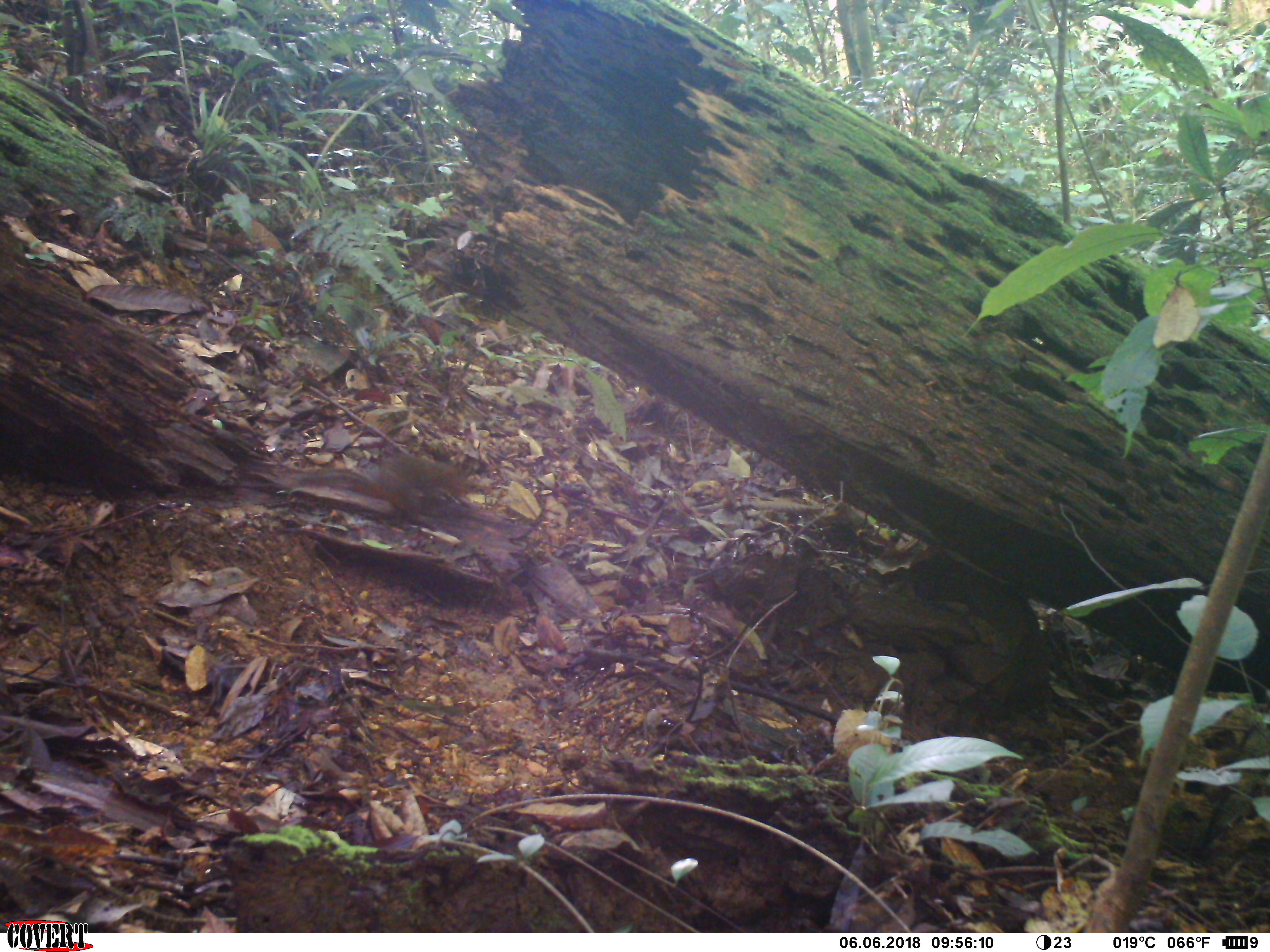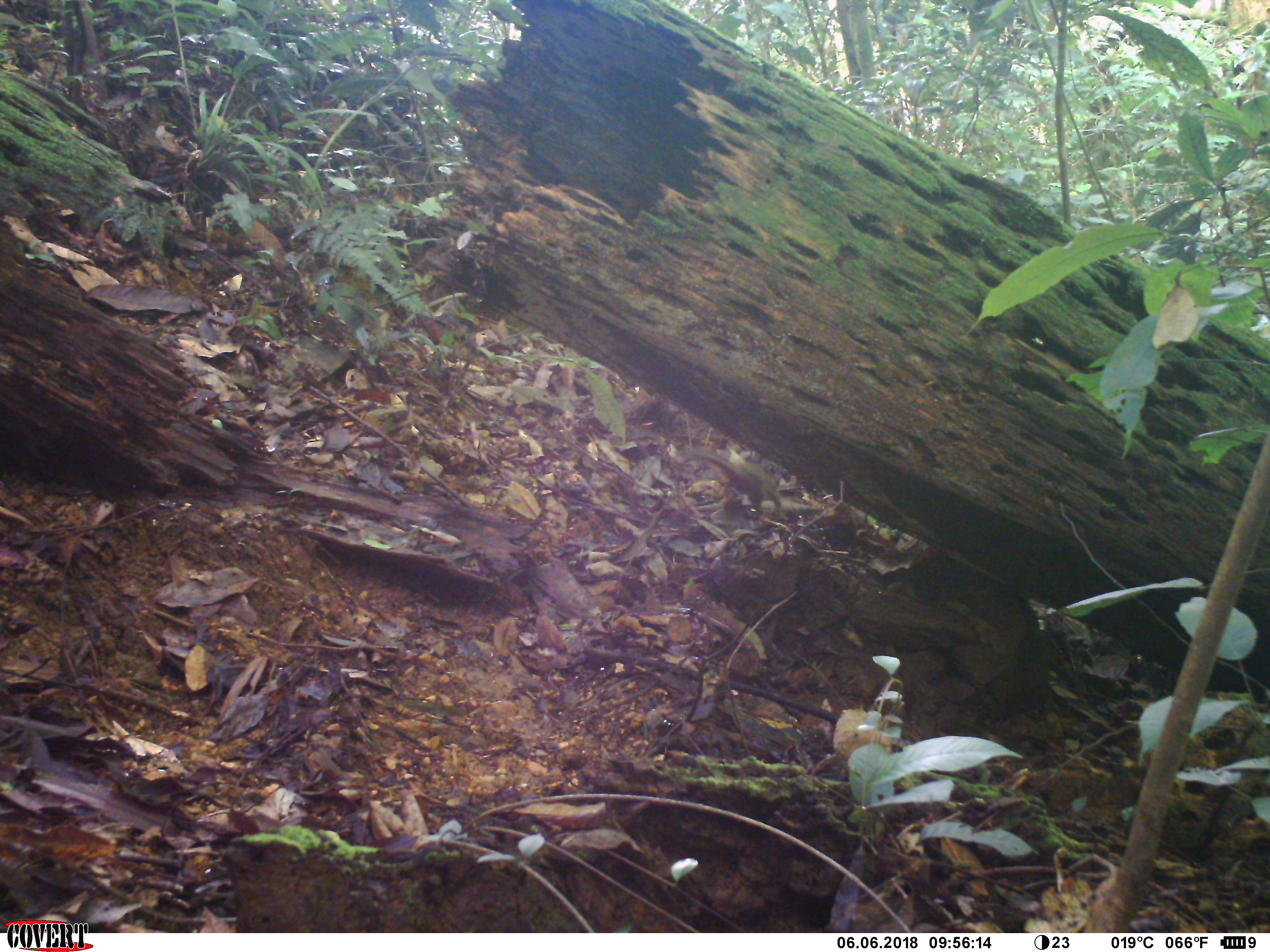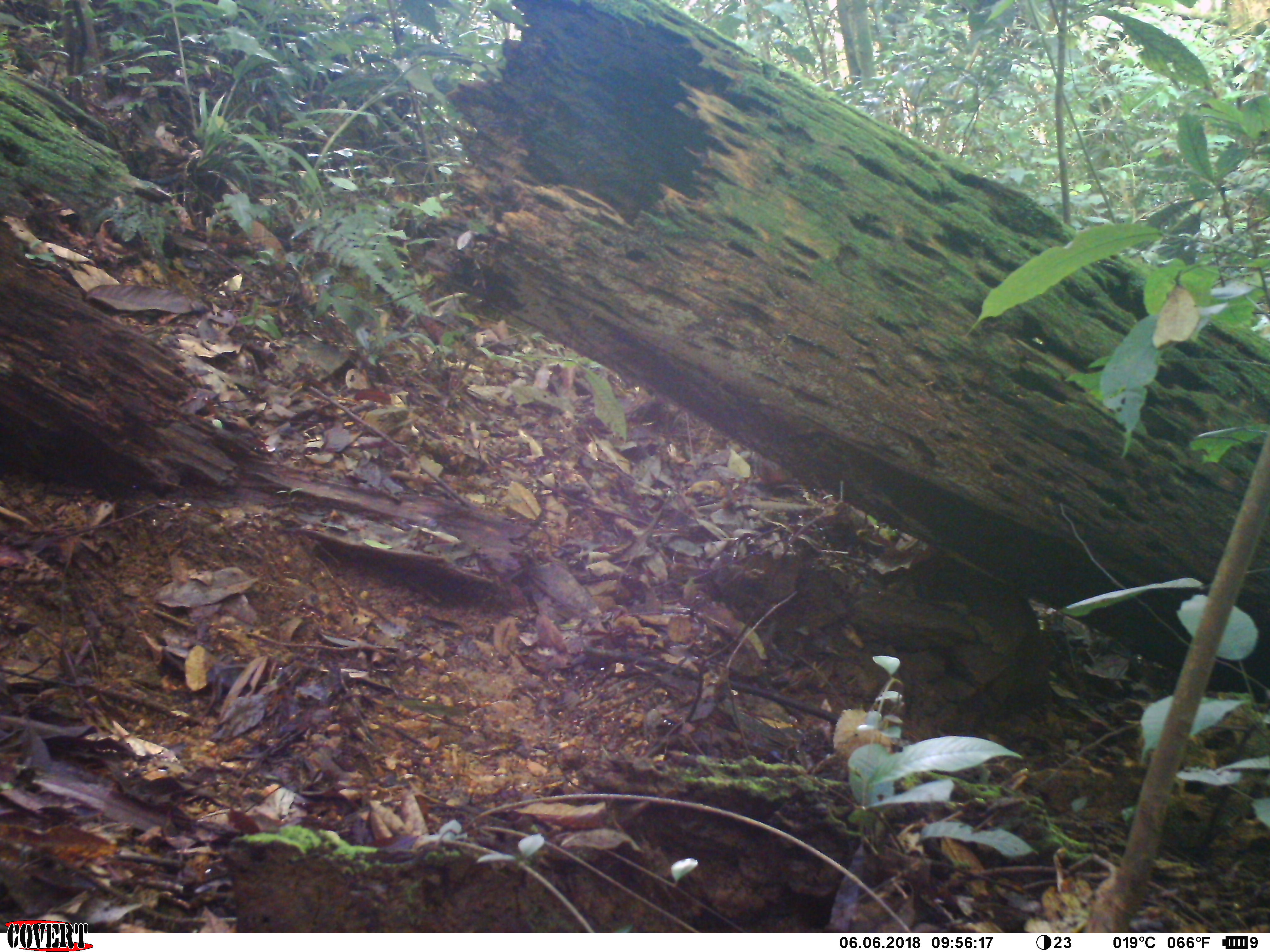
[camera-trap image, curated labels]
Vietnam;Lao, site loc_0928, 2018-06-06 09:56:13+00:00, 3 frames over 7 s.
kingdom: Animalia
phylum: Chordata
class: Mammalia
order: Rodentia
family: Sciuridae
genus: Dremomys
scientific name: Dremomys rufigenis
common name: red-cheeked squirrel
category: red cheeked squirrel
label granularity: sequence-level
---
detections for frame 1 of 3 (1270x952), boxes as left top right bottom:
red cheeked squirrel: 272 454 476 526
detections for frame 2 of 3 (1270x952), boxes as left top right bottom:
red cheeked squirrel: 684 452 783 512